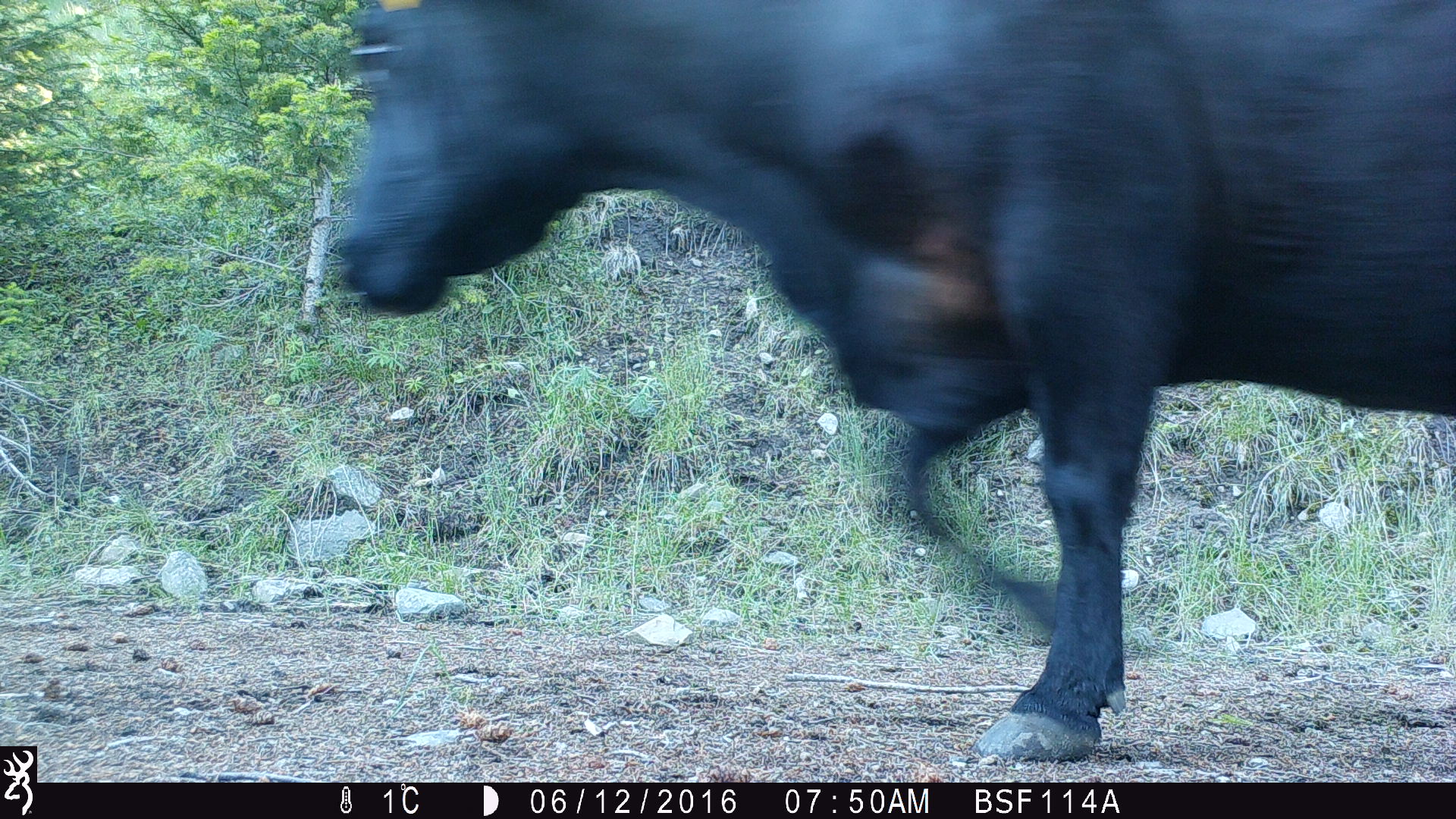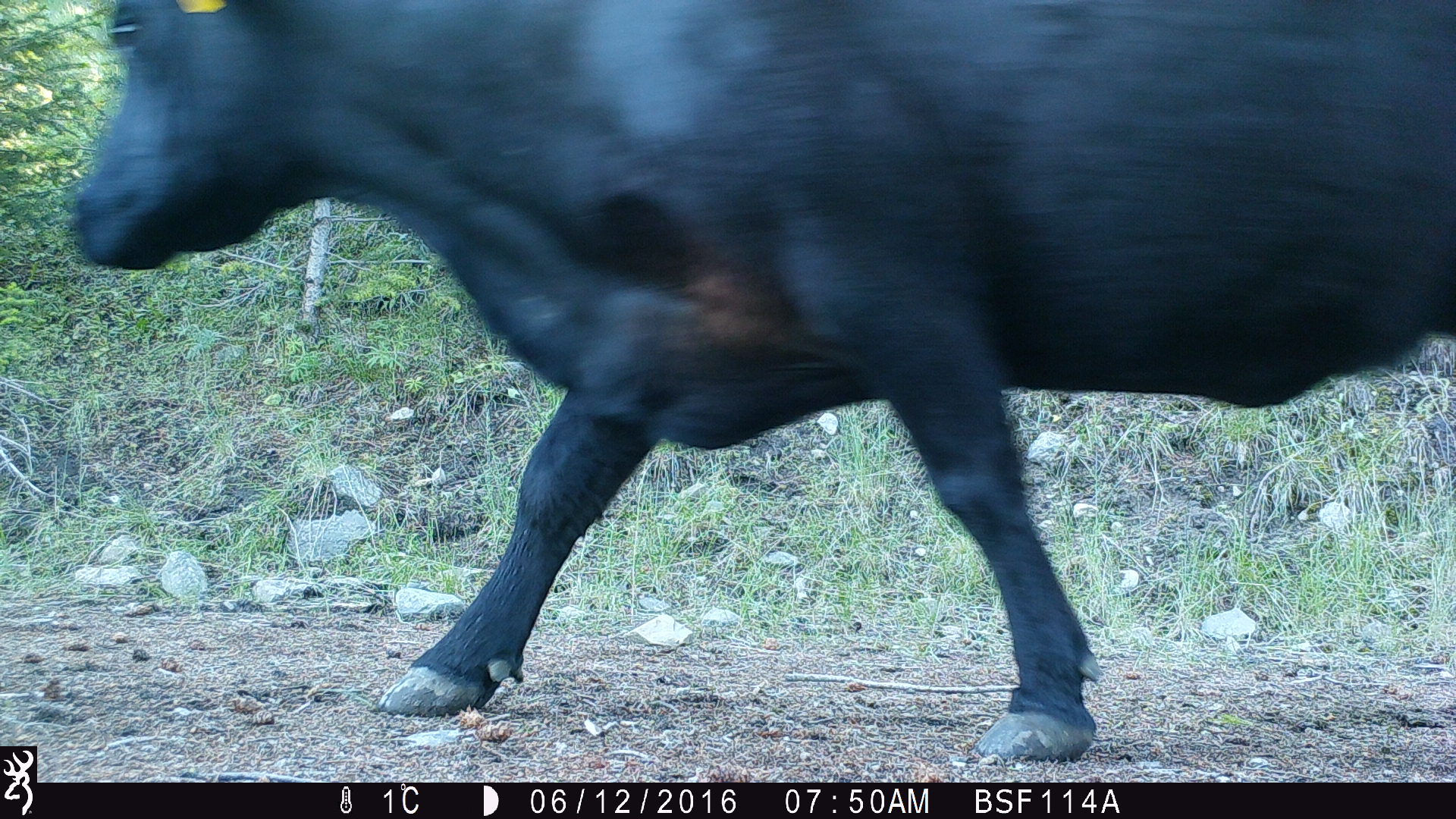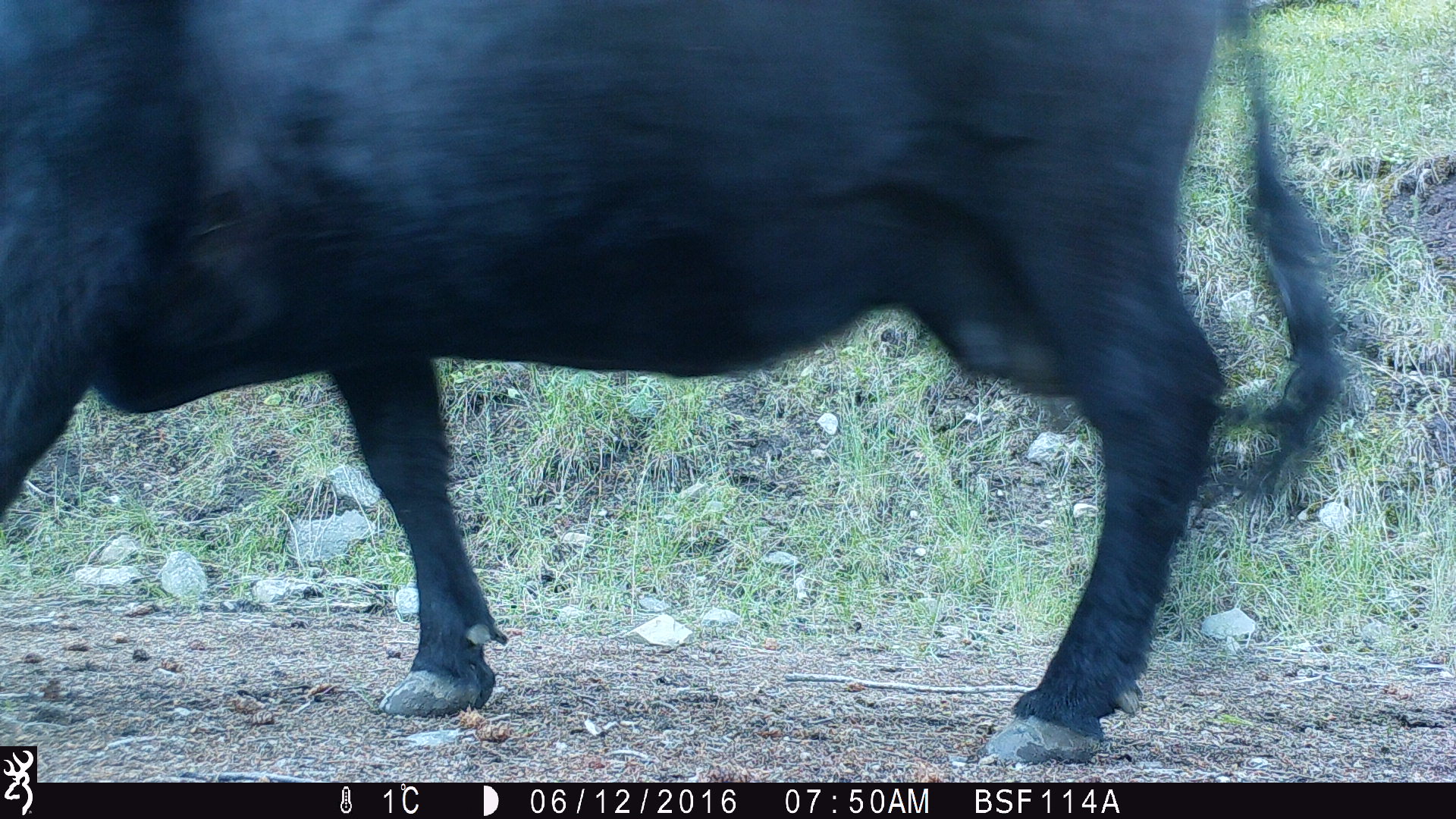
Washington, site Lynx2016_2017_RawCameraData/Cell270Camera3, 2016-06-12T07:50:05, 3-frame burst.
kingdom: Animalia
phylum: Chordata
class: Mammalia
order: Artiodactyla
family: Bovidae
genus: Bos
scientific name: Bos taurus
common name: domestic cattle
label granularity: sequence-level